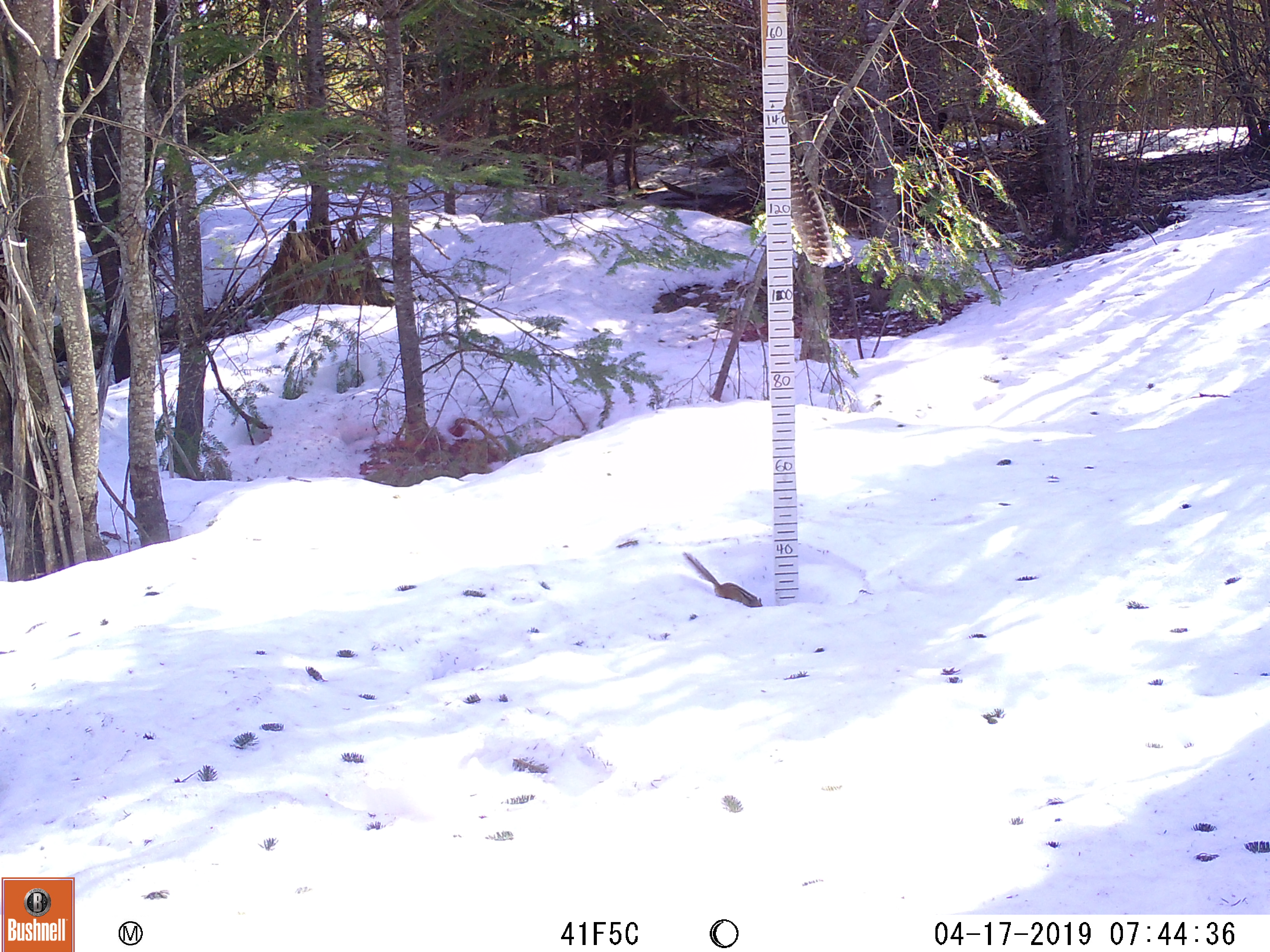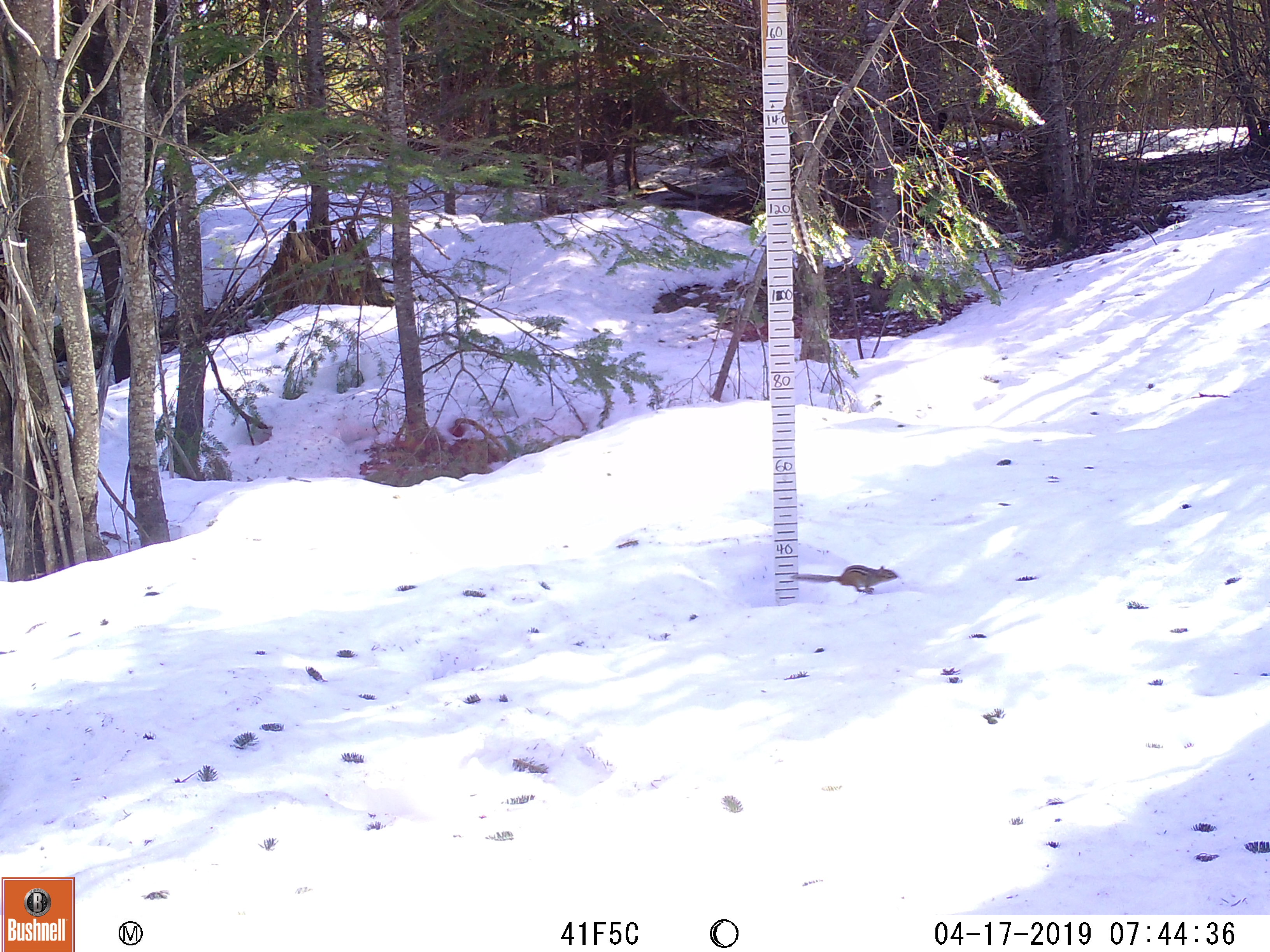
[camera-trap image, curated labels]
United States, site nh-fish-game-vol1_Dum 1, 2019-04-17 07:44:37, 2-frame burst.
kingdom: Animalia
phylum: Chordata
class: Mammalia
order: Rodentia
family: Sciuridae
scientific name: Tamiini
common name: chipmunk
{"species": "chipmunk (Tamiini)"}